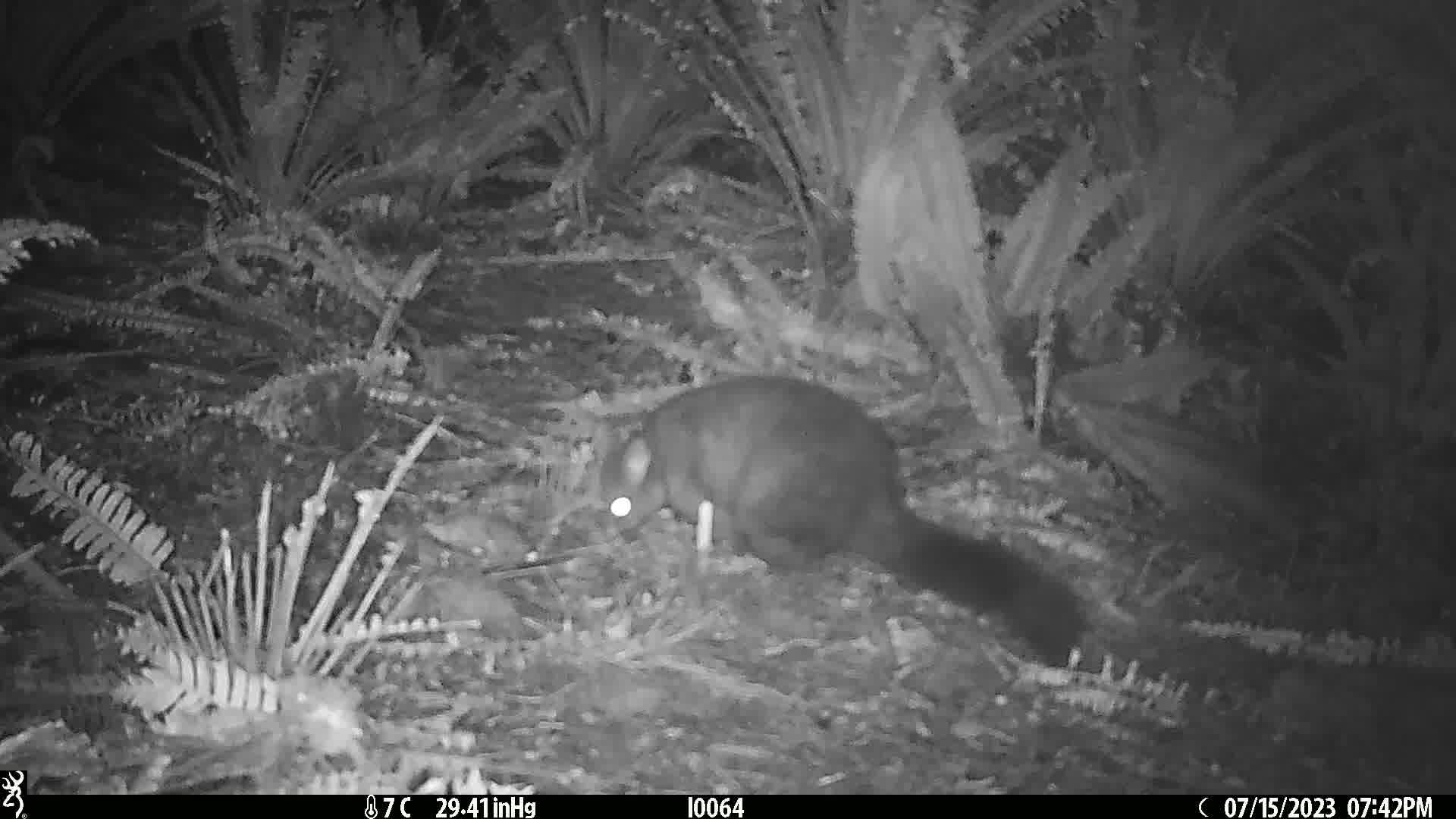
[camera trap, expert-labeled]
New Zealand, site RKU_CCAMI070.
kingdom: Animalia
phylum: Chordata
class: Mammalia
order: Diprotodontia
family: Phalangeridae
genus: Trichosurus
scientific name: Trichosurus vulpecula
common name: common brushtail possum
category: possum